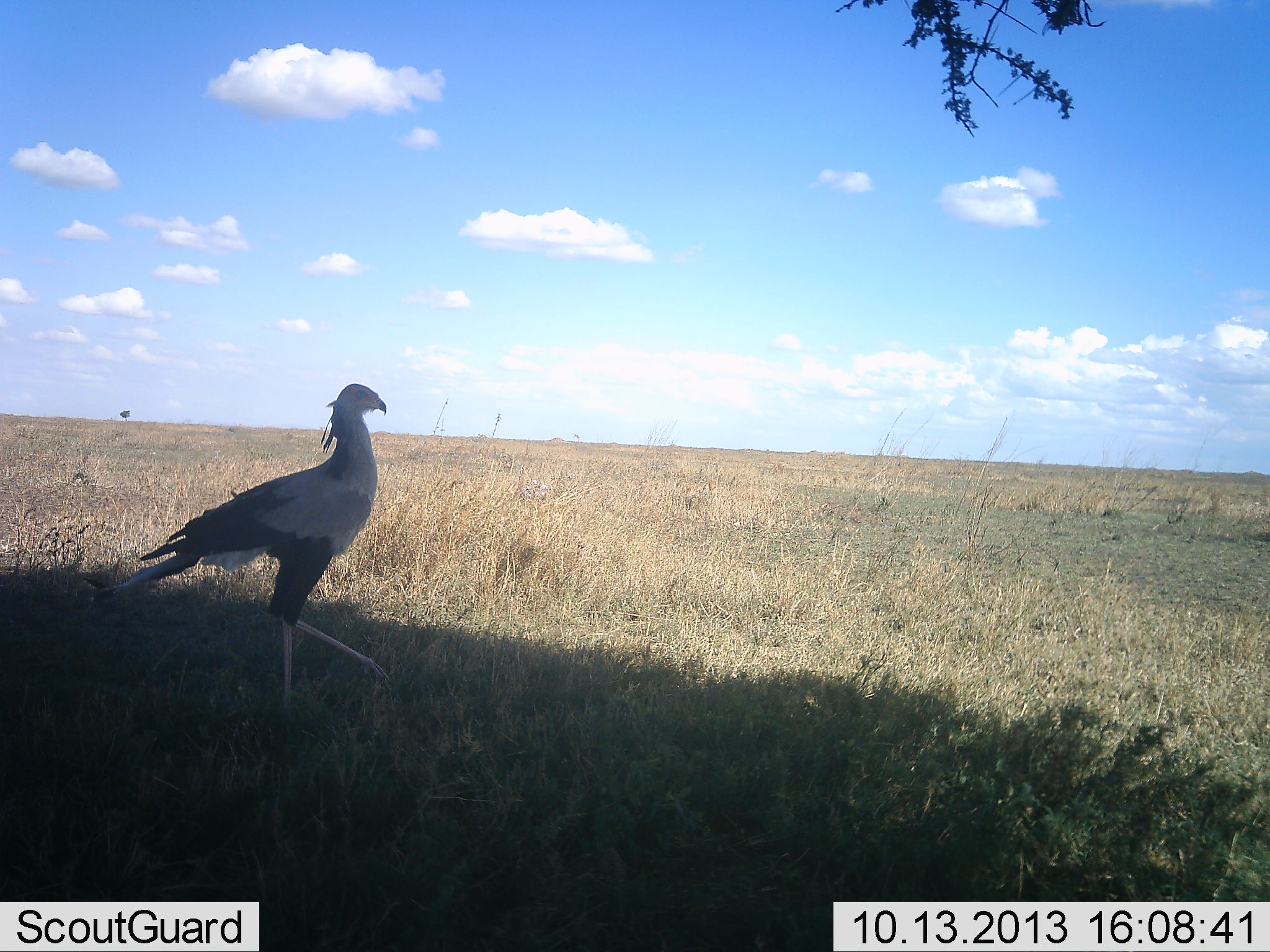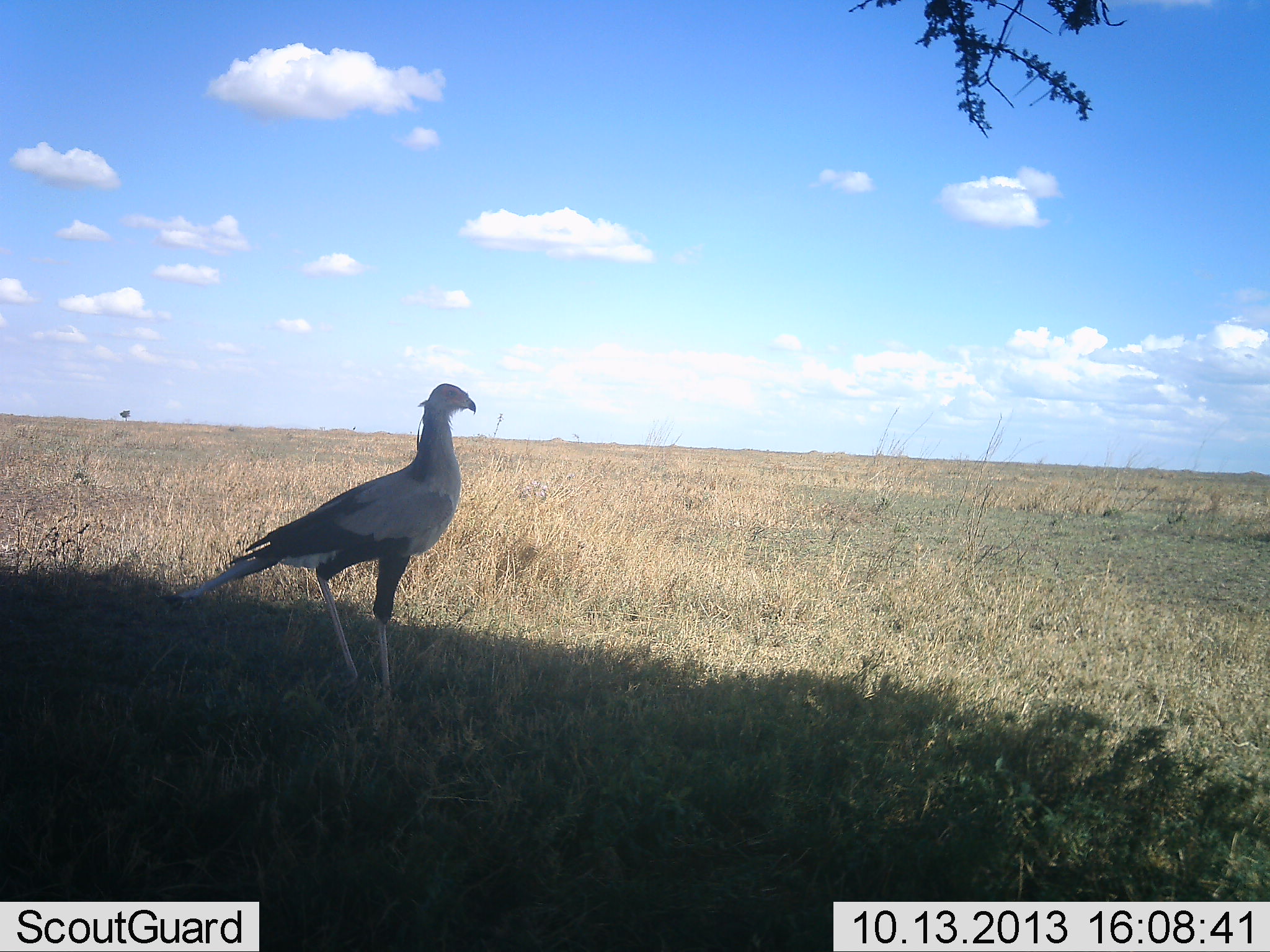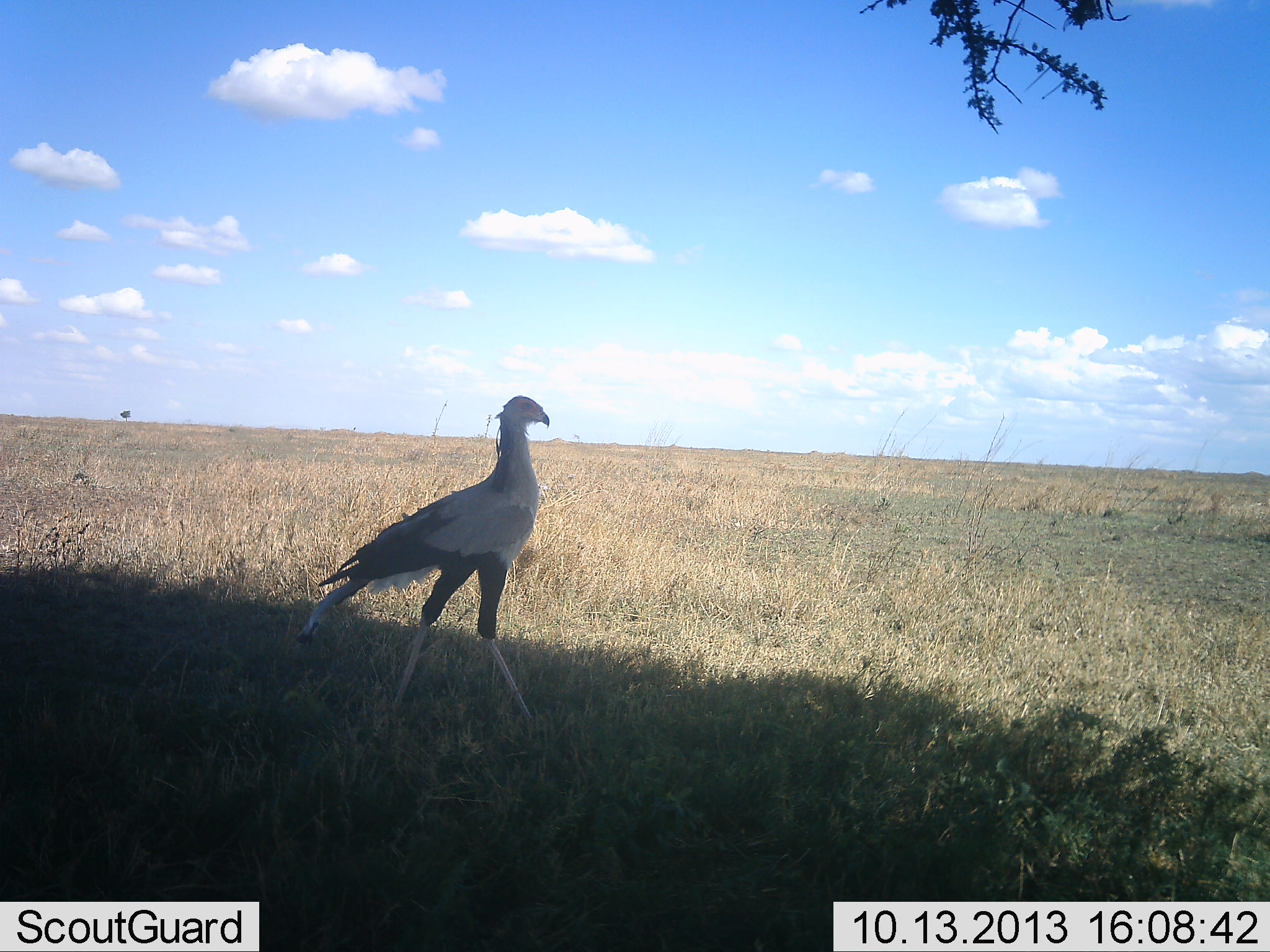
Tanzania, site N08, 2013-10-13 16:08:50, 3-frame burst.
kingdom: Animalia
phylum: Chordata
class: Aves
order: Accipitriformes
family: Sagittariidae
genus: Sagittarius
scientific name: Sagittarius serpentarius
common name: secretary bird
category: secretarybird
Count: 1.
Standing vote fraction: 12%.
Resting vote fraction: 0%.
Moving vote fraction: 88%.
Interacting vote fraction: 0%.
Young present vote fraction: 0%.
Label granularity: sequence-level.